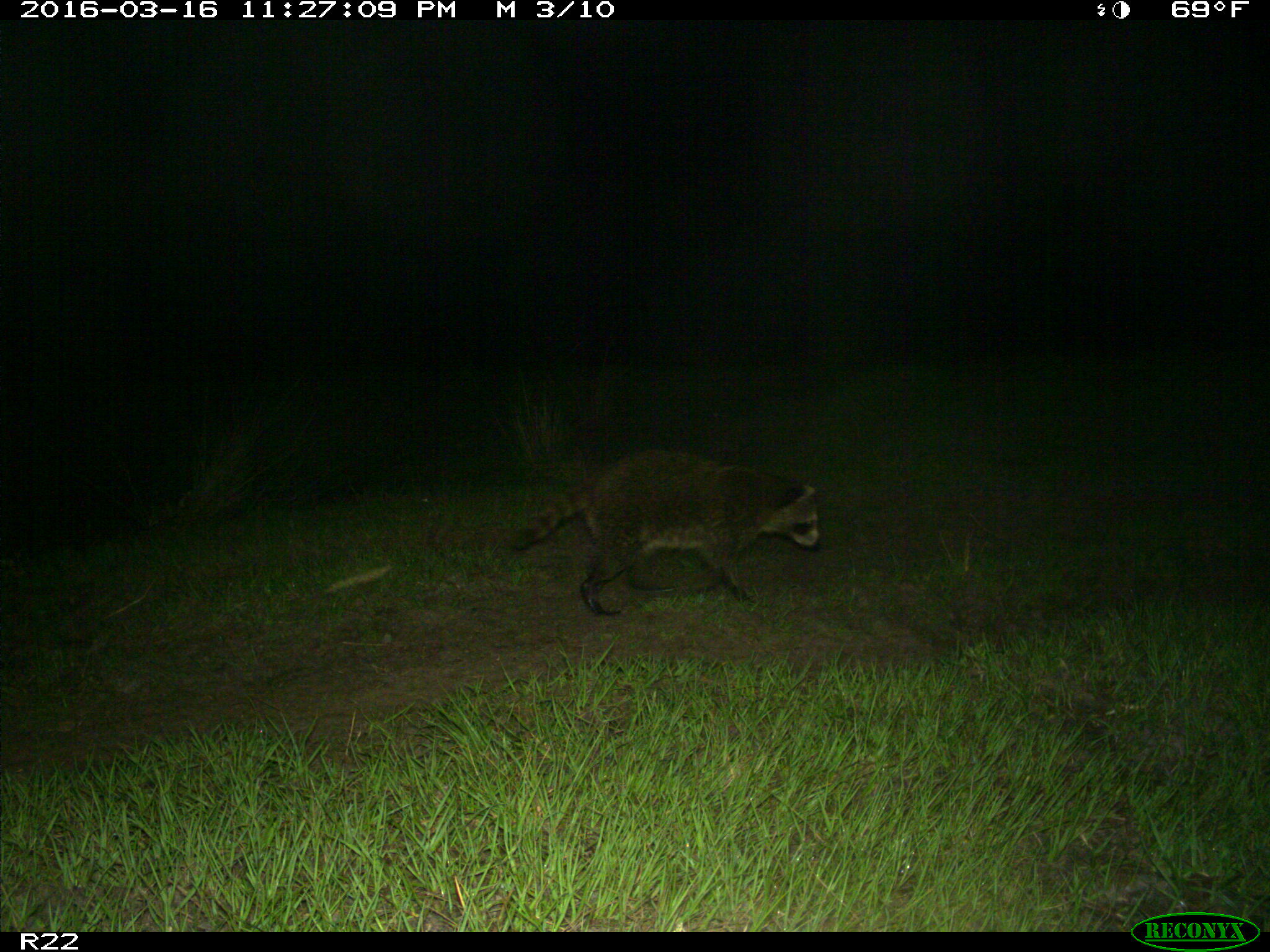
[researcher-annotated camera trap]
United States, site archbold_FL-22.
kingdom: Animalia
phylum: Chordata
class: Mammalia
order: Carnivora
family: Procyonidae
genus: Procyon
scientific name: Procyon lotor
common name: common raccoon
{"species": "Procyon lotor (common raccoon)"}